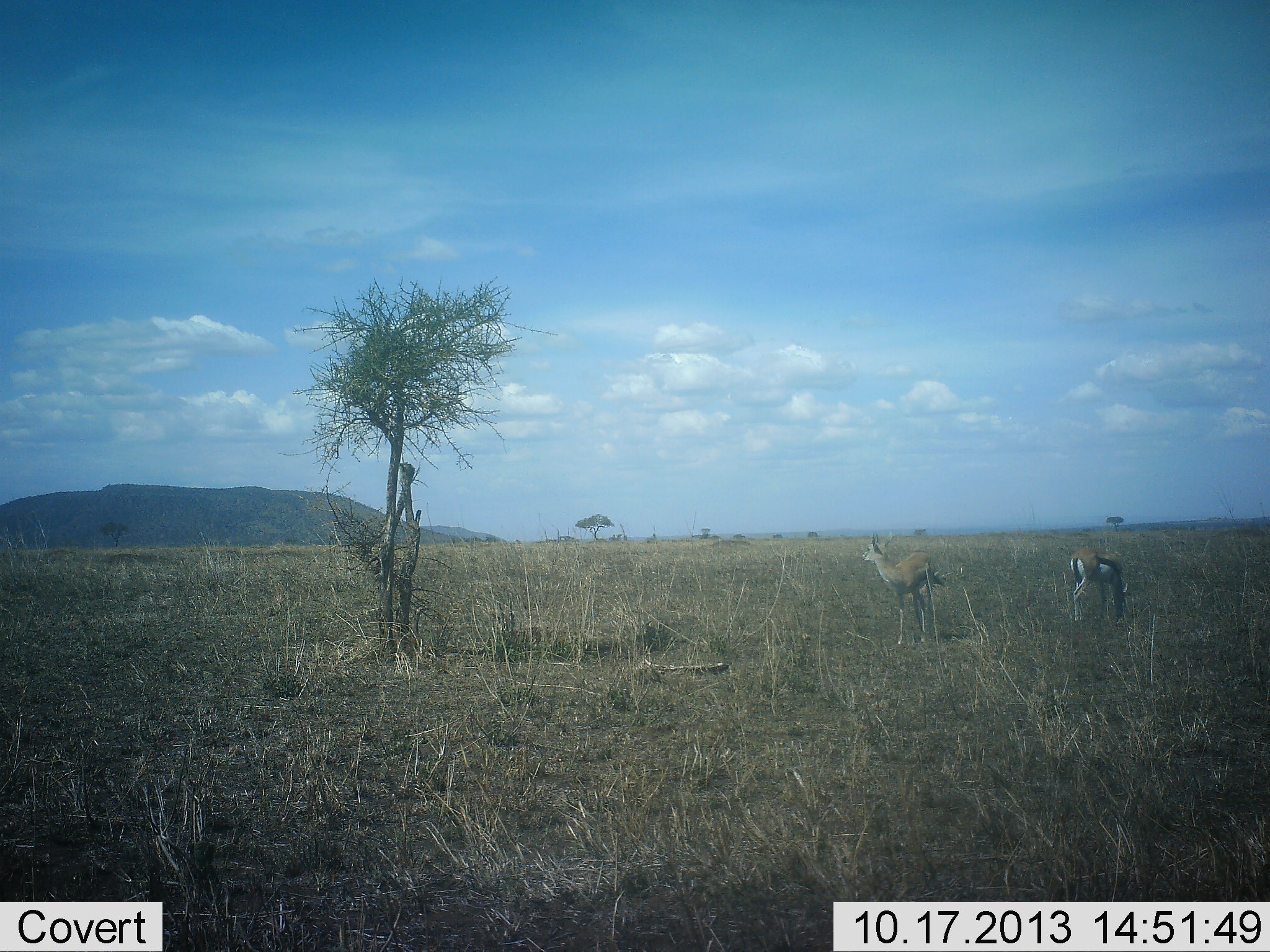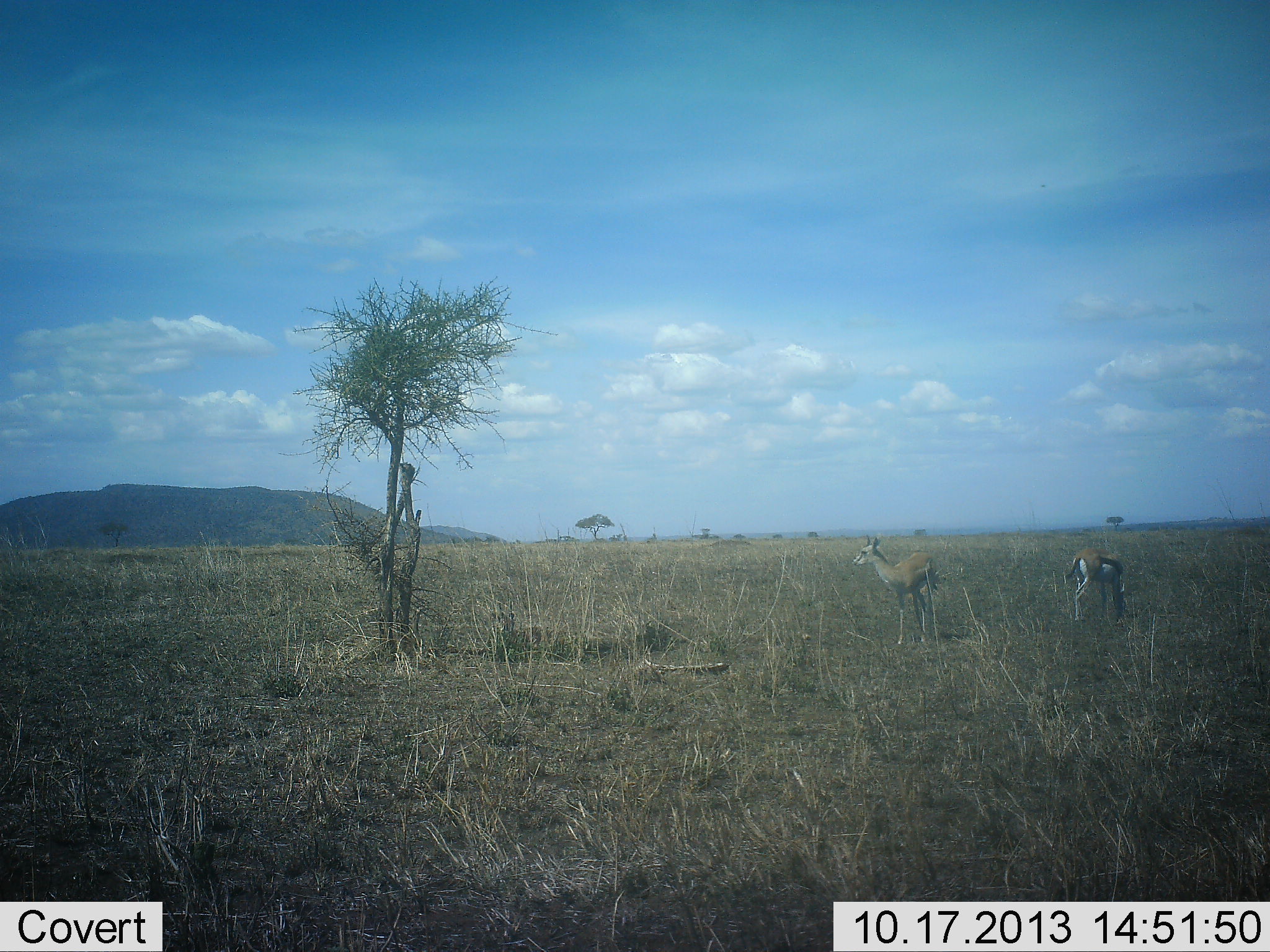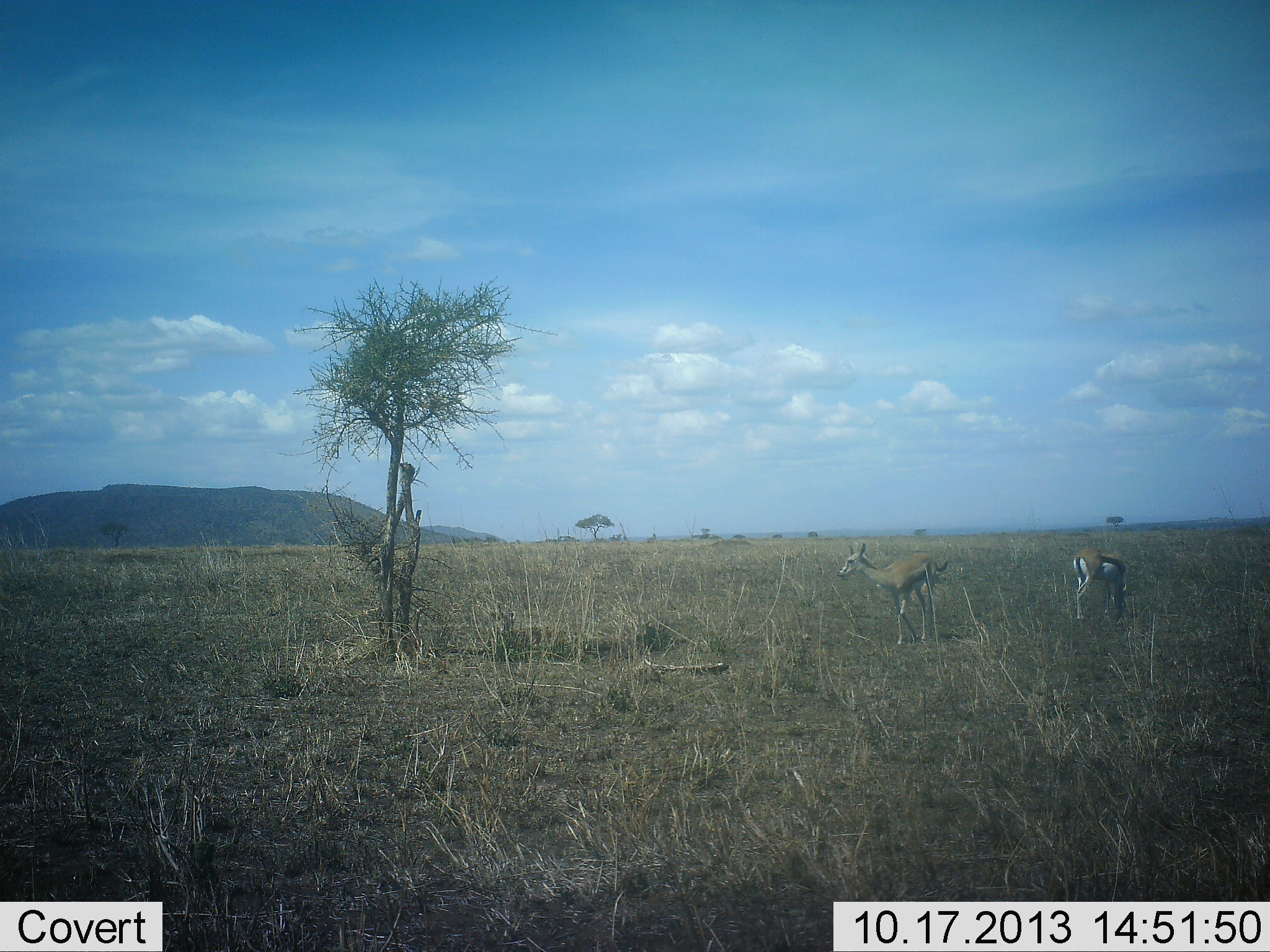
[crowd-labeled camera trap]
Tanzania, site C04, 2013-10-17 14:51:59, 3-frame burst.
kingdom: Animalia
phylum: Chordata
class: Mammalia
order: Artiodactyla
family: Bovidae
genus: Eudorcas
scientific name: Eudorcas thomsonii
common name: thomson's gazelle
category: gazellethomsons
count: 2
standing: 73%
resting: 0%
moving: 9%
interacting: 0%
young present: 9%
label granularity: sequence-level